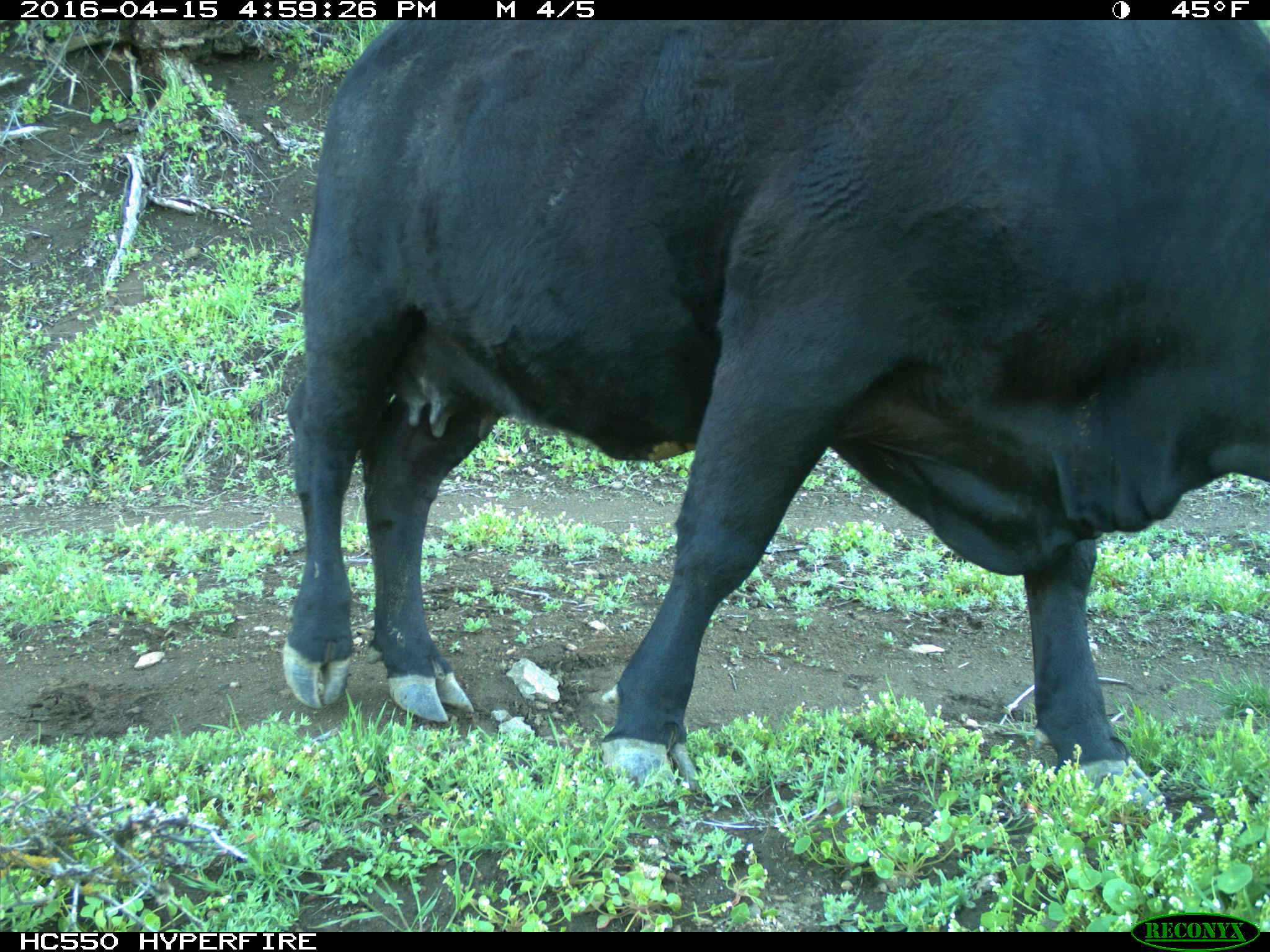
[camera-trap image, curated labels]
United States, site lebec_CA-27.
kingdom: Animalia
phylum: Chordata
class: Mammalia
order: Artiodactyla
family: Bovidae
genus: Bos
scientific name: Bos taurus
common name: domestic cow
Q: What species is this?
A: Bos taurus (domestic cow).